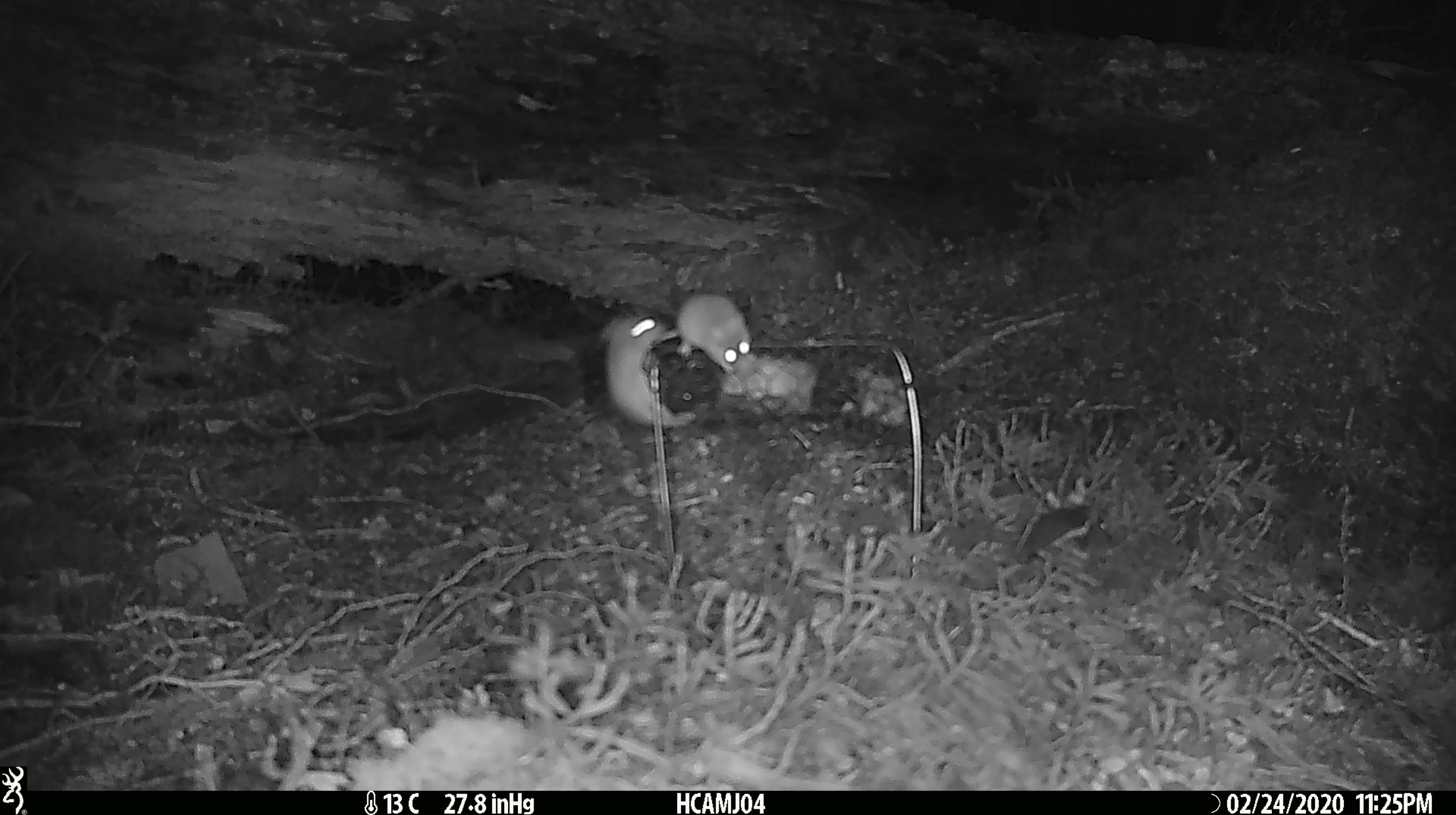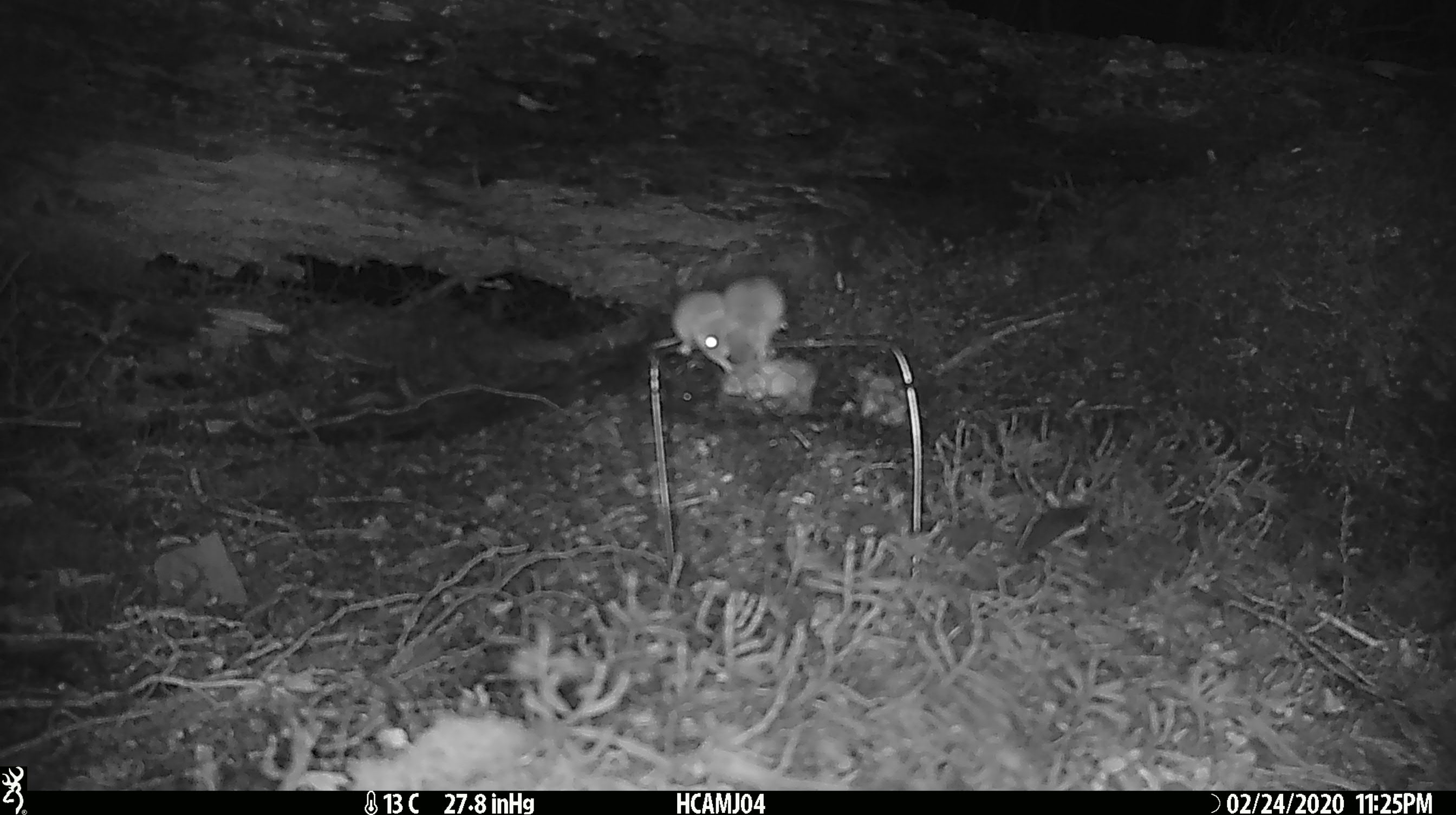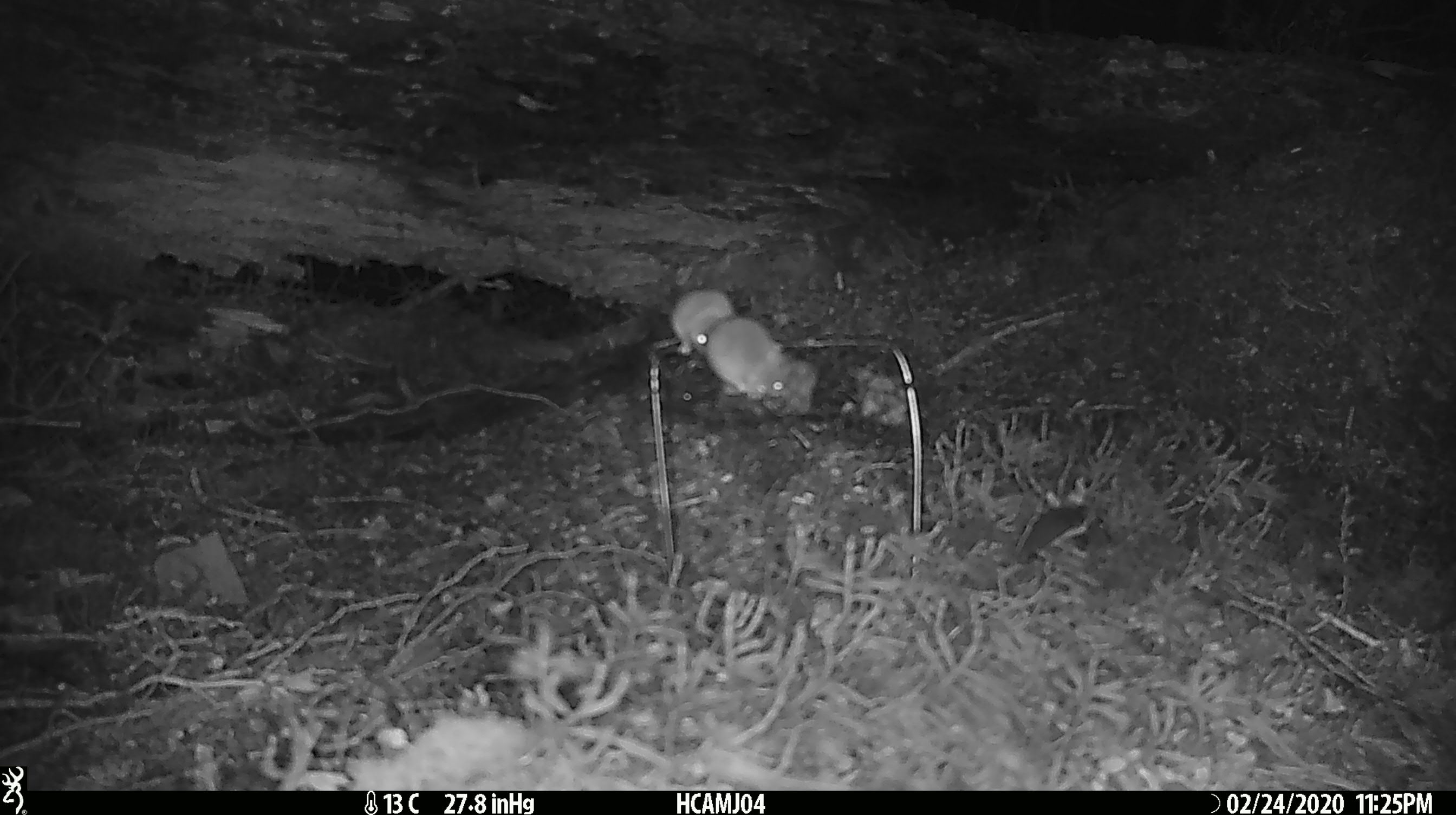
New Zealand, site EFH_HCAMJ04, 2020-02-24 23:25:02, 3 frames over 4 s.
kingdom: Animalia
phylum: Chordata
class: Mammalia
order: Rodentia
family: Muridae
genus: Mus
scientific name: Mus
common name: mouse